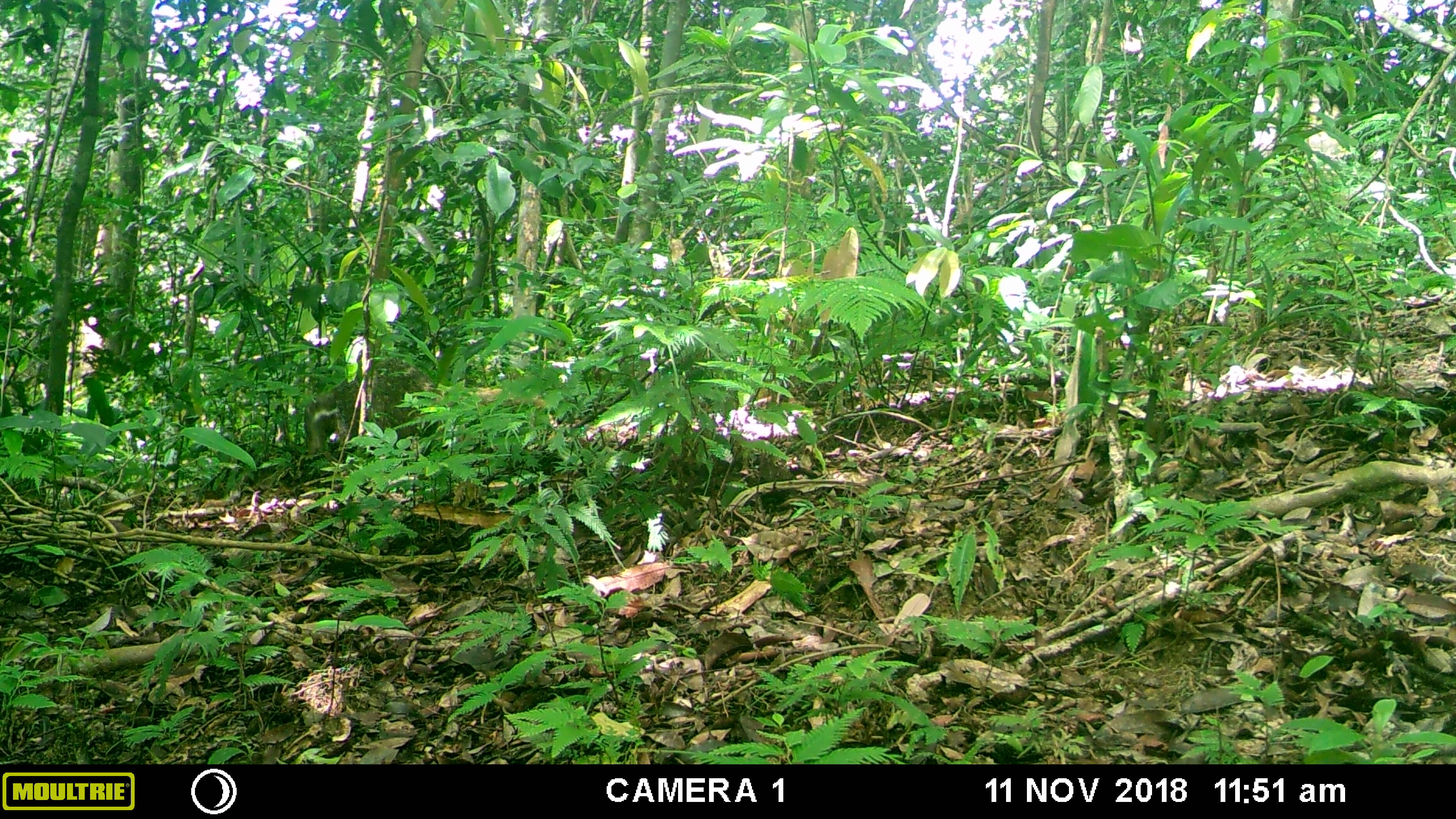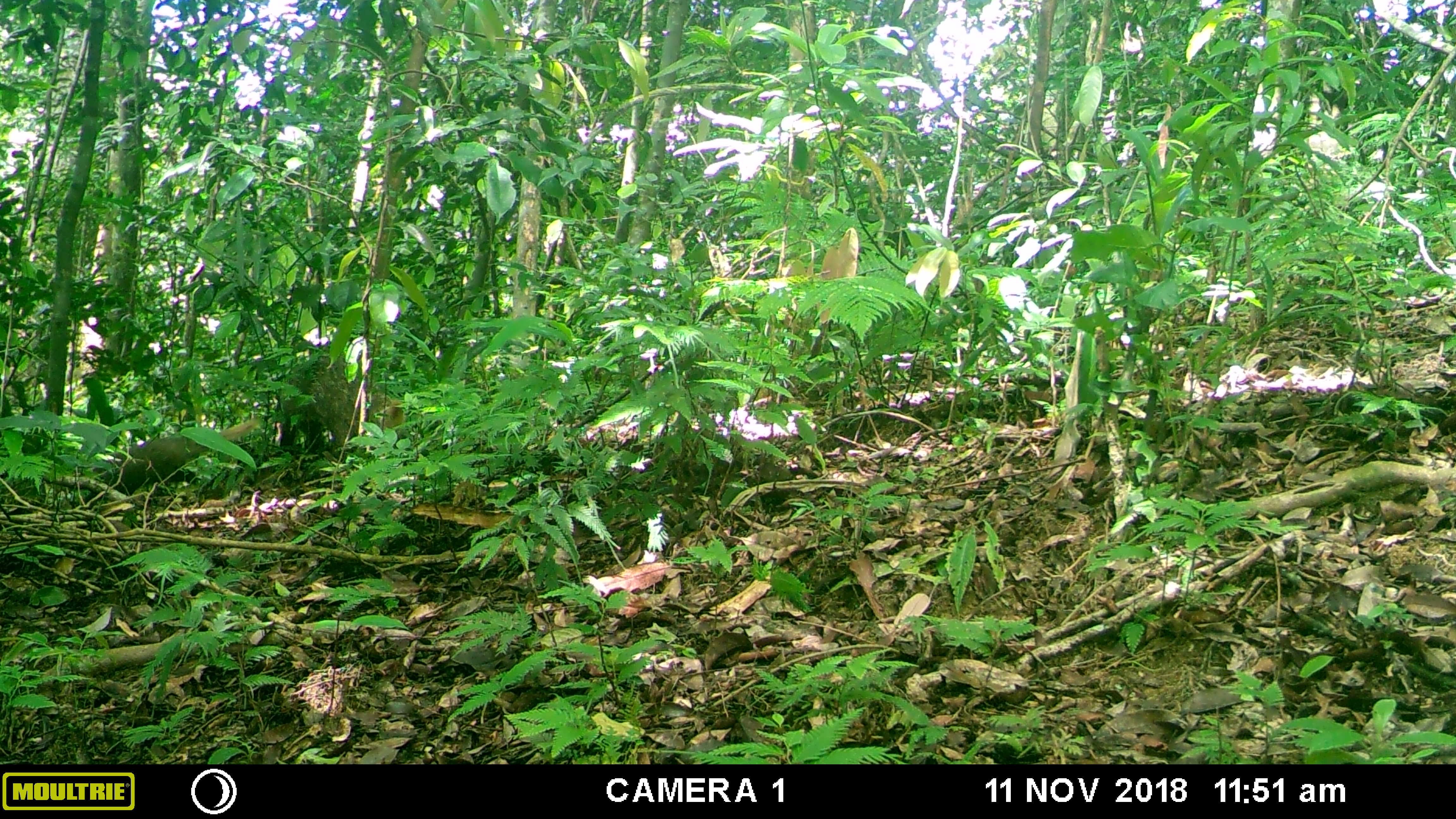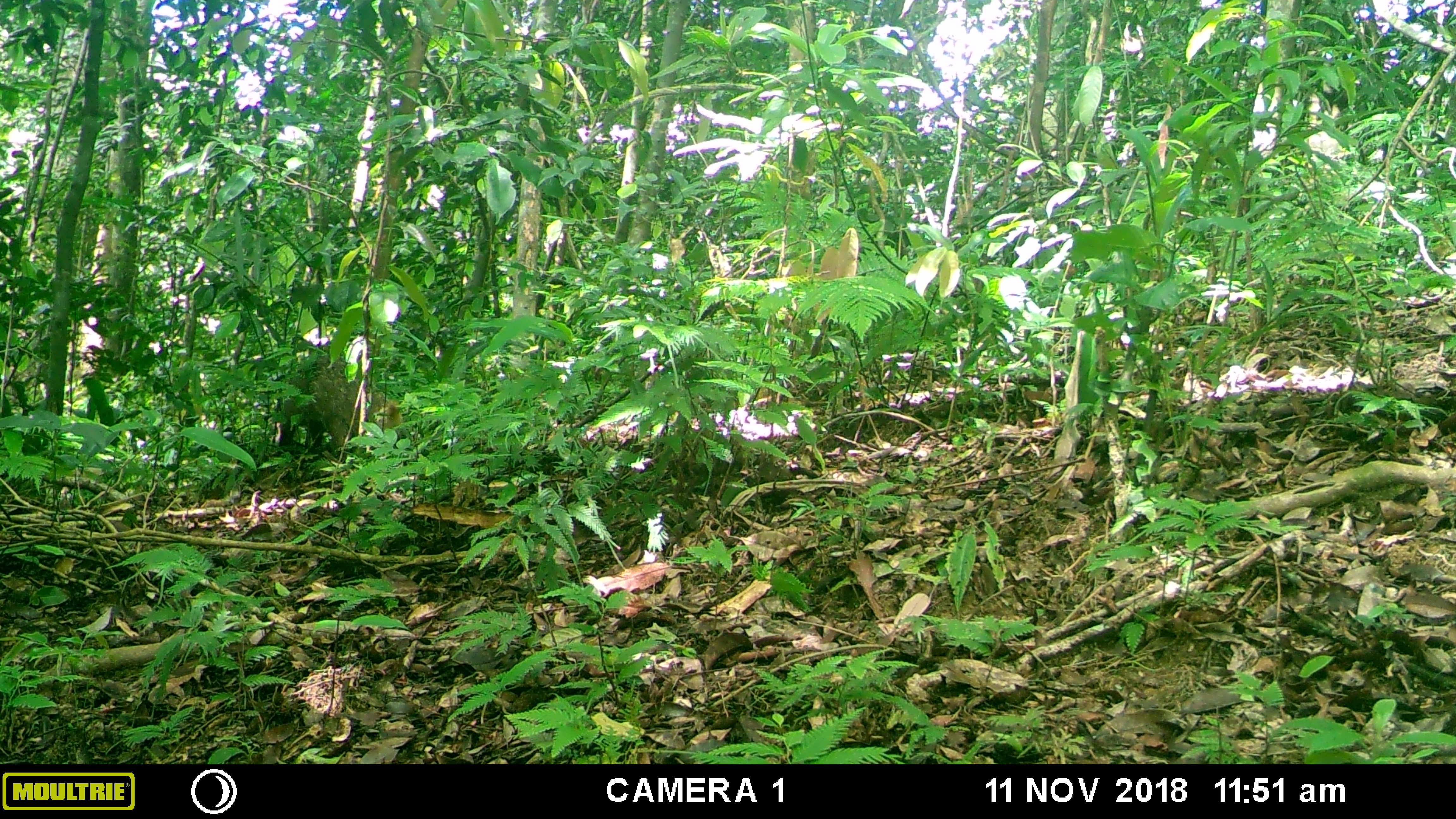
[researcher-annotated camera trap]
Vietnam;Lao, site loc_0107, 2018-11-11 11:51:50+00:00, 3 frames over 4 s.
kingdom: Animalia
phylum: Chordata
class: Mammalia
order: Carnivora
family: Herpestidae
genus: Urva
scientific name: Urva urva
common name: crab-eating mongoose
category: crab eating mongoose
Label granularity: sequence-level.